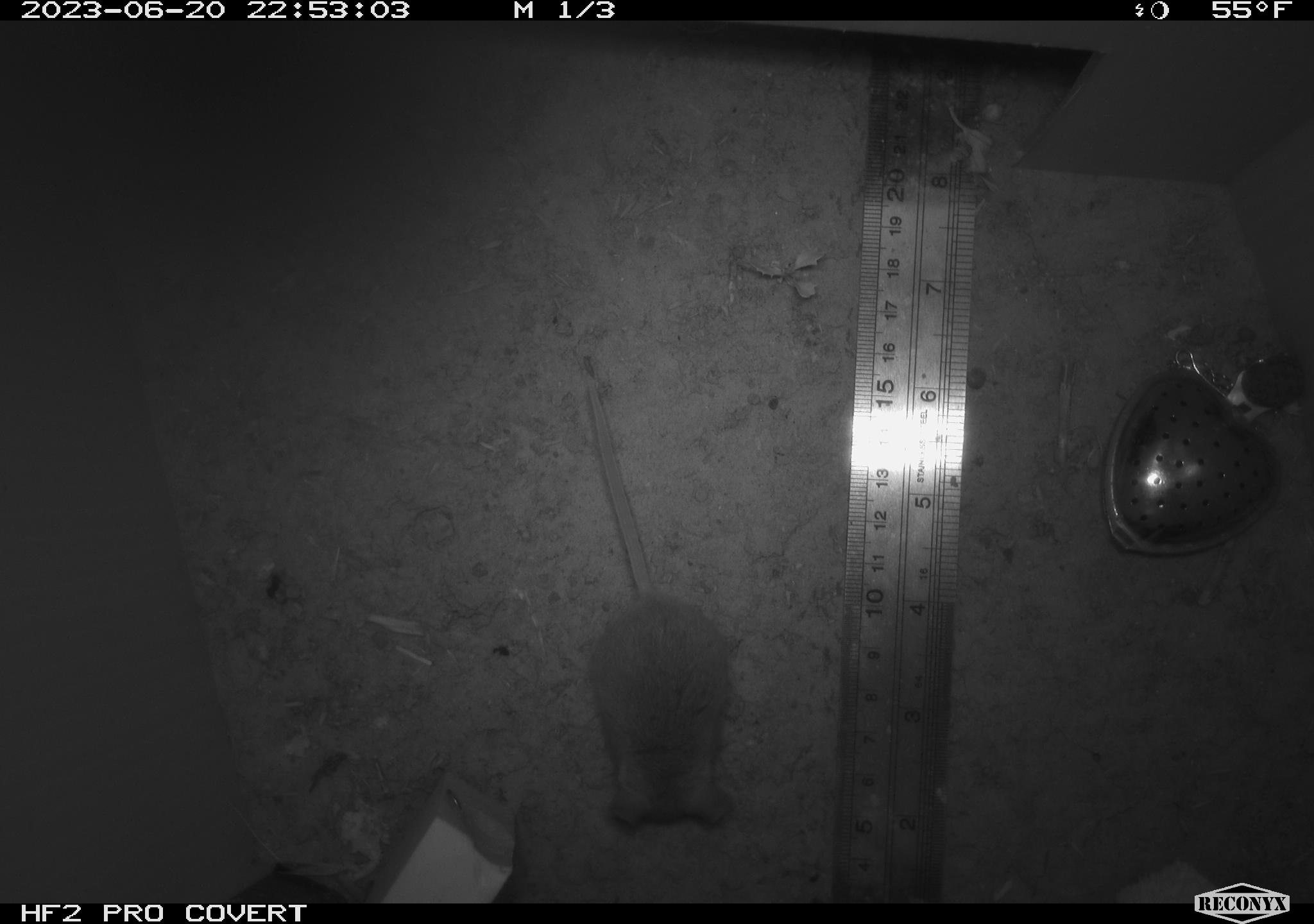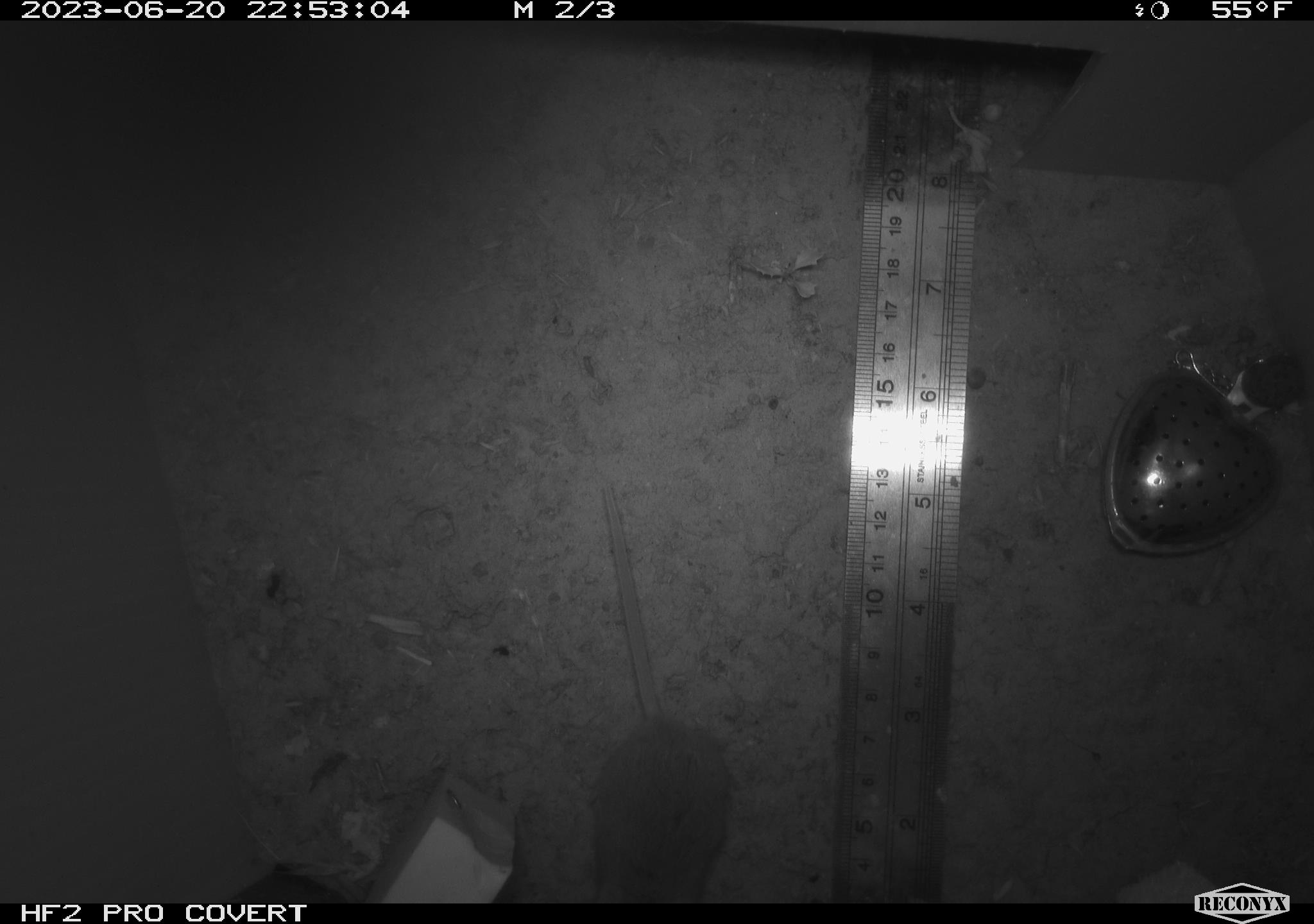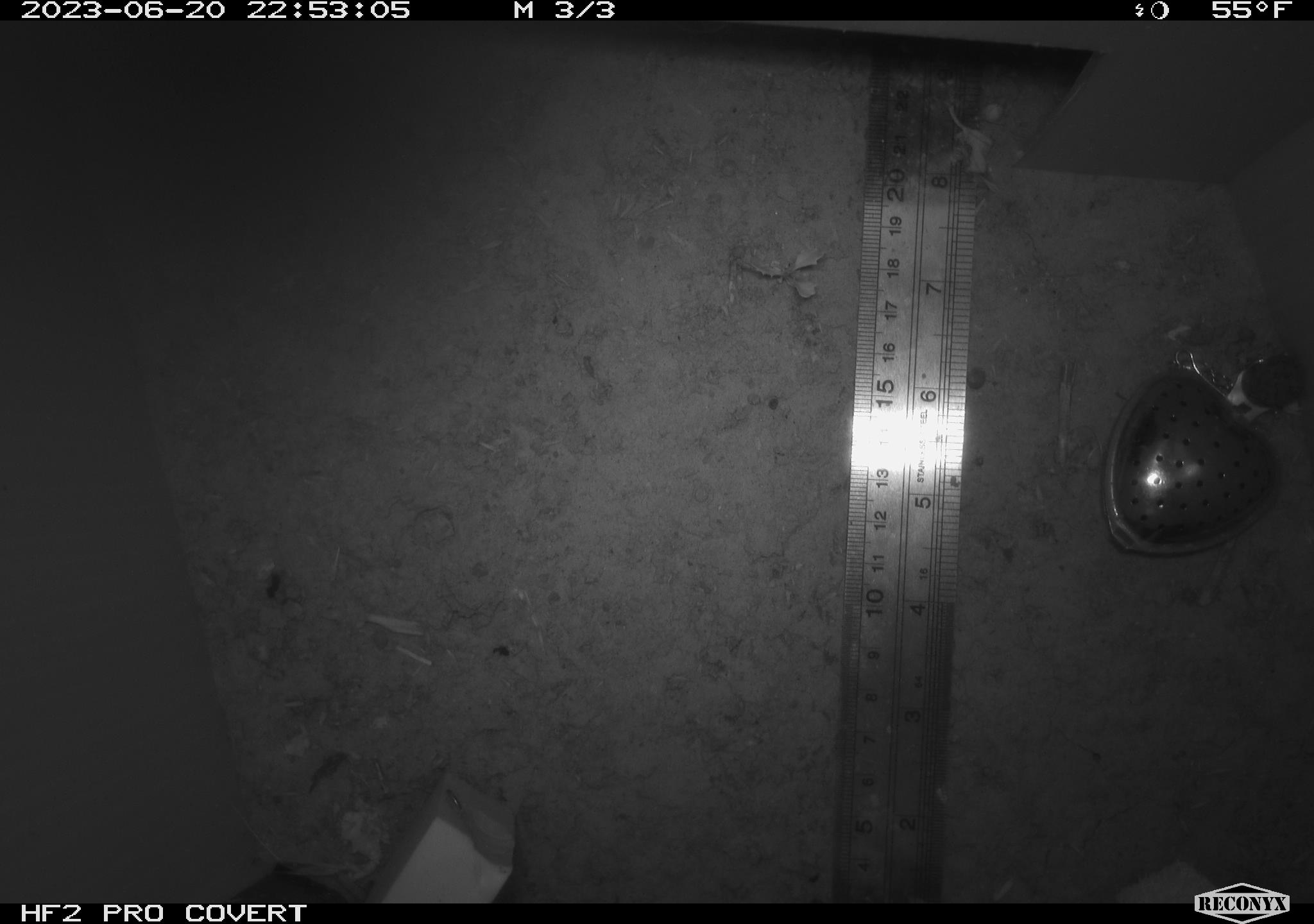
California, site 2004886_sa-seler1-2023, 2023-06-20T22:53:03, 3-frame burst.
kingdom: Animalia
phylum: Chordata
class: Mammalia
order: Rodentia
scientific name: Rodentia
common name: mouse species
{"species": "mouse species (Rodentia)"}